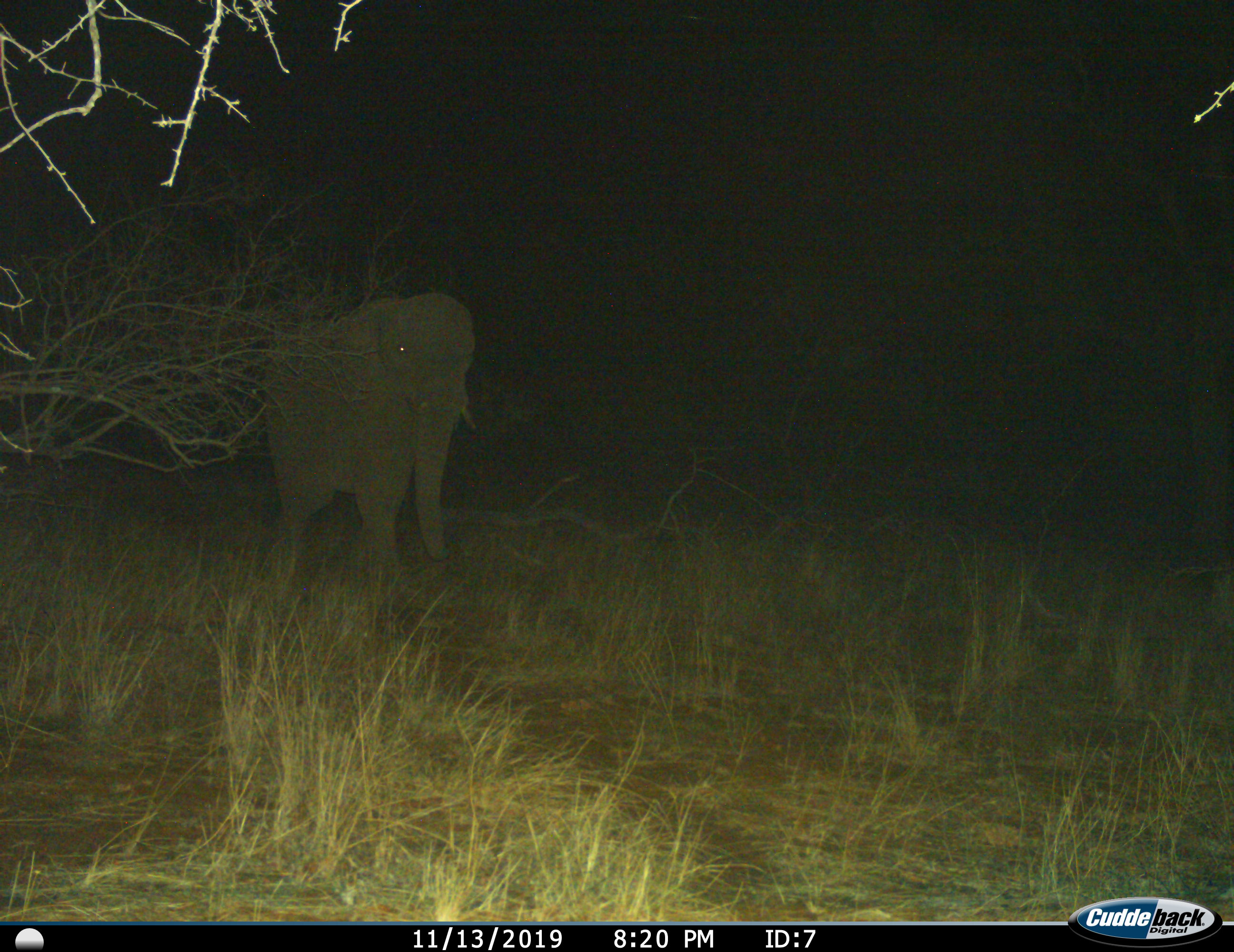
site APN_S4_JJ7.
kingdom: Animalia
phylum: Chordata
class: Mammalia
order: Proboscidea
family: Elephantidae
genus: Loxodonta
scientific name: Loxodonta africana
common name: african bush elephant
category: elephant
Elephant (african bush elephant) (Loxodonta africana), count 1. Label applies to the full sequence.